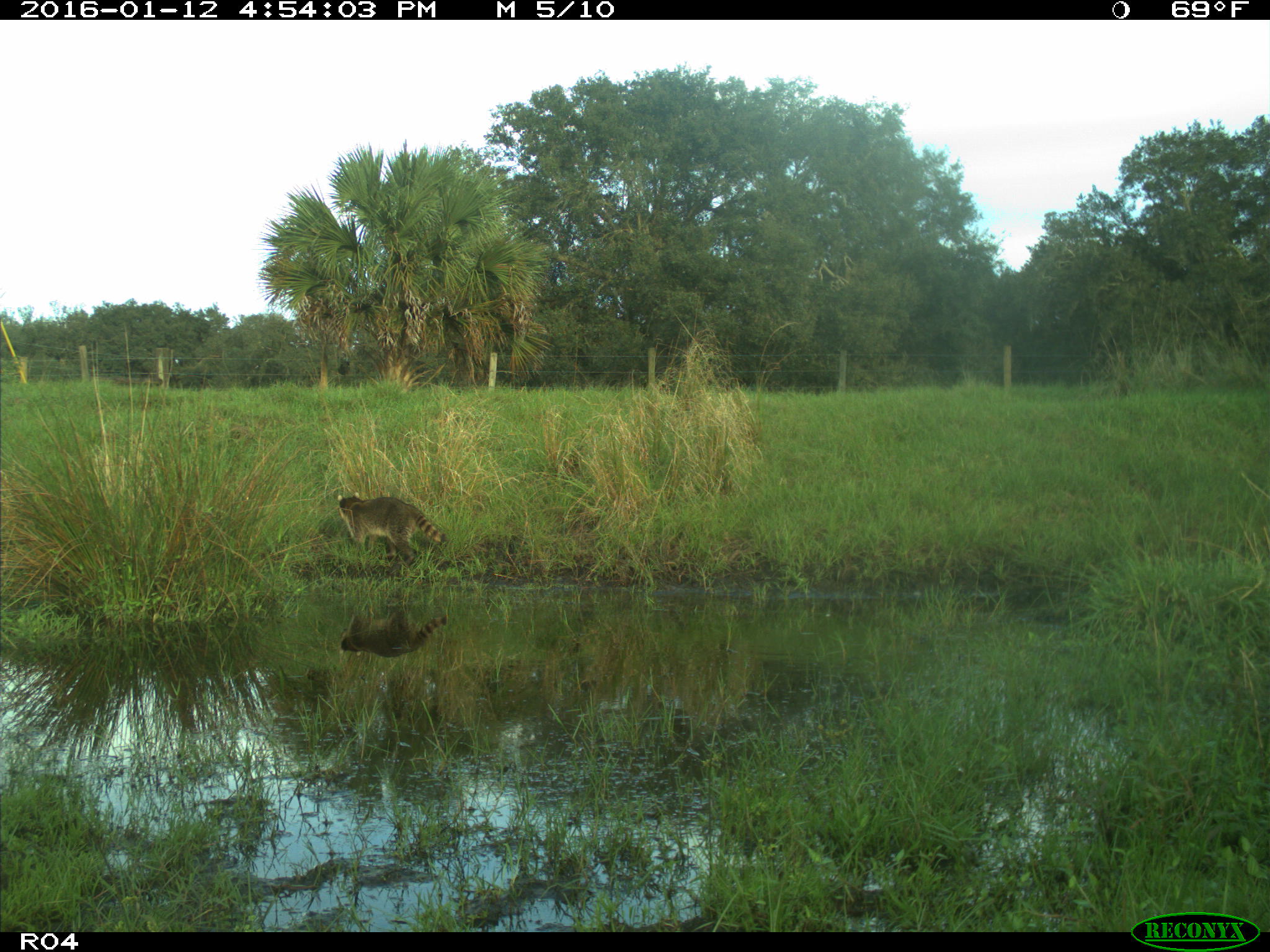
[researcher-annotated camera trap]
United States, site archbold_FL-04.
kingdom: Animalia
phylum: Chordata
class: Mammalia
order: Carnivora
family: Procyonidae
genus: Procyon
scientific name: Procyon lotor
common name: common raccoon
Procyon lotor (common raccoon).